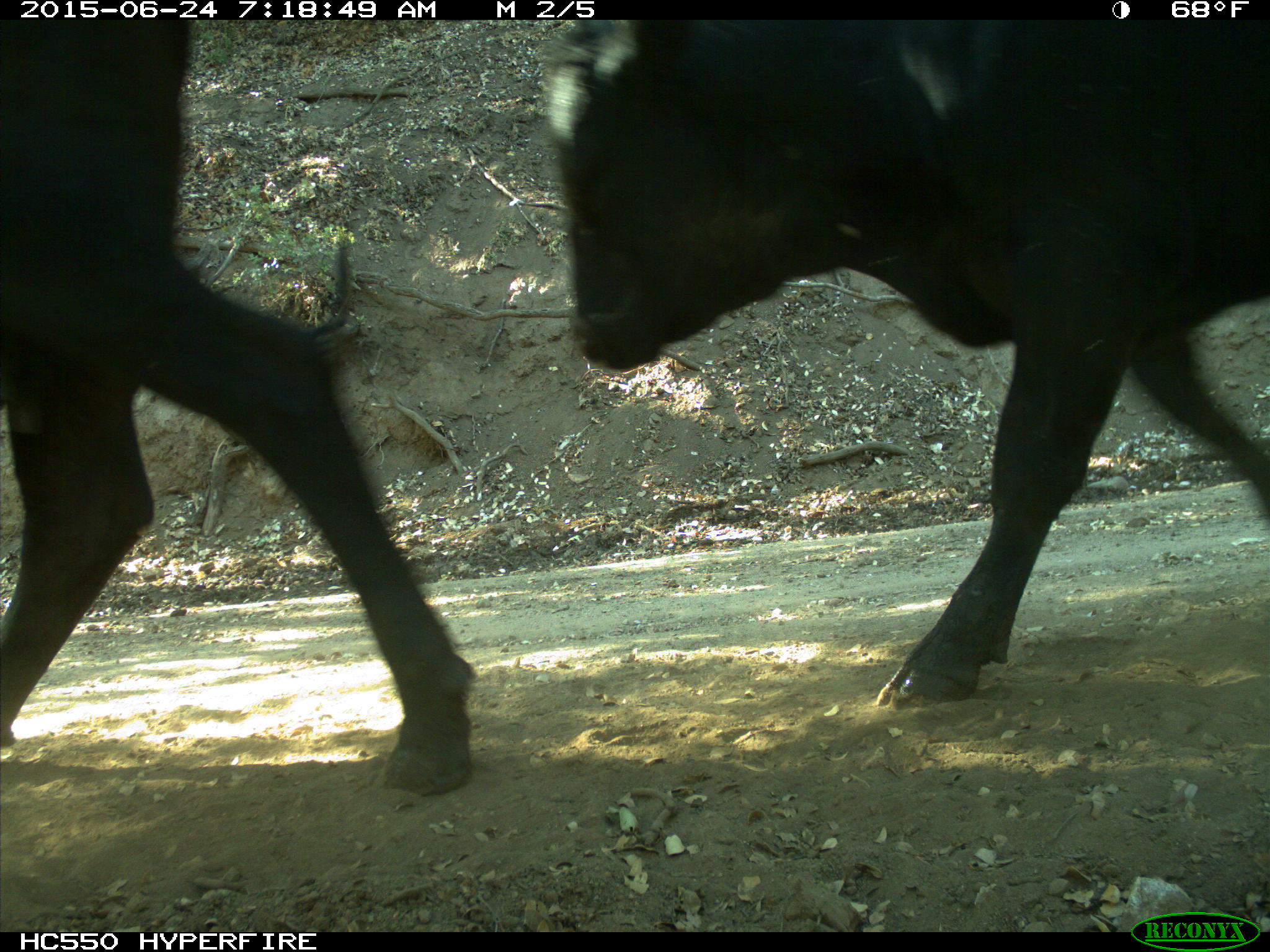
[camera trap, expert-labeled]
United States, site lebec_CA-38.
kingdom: Animalia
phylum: Chordata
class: Mammalia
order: Artiodactyla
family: Bovidae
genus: Bos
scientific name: Bos taurus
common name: domestic cow